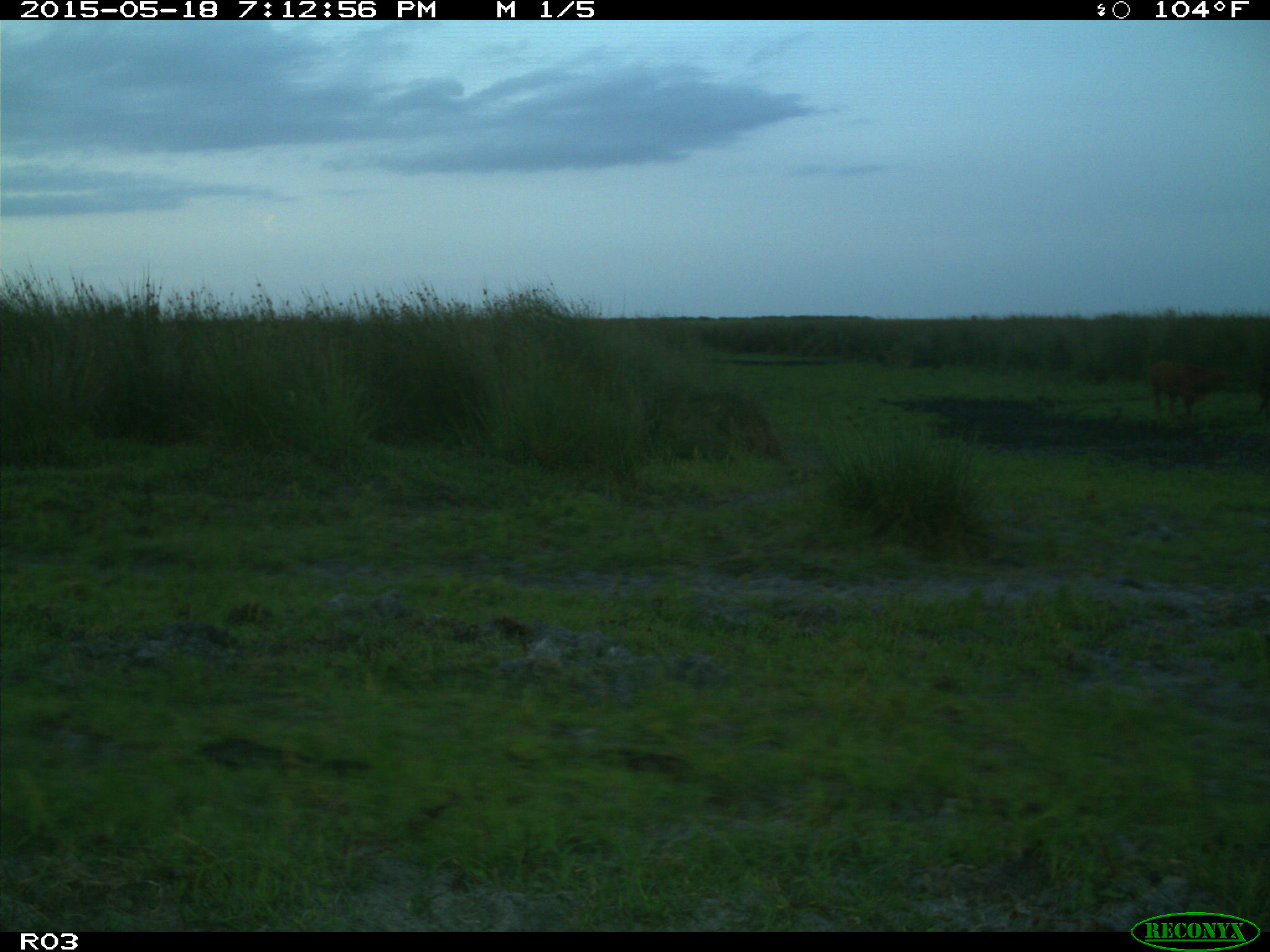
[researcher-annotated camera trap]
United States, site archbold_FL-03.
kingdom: Animalia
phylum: Chordata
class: Mammalia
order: Artiodactyla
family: Bovidae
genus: Bos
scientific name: Bos taurus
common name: domestic cow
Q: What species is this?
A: Bos taurus (domestic cow).